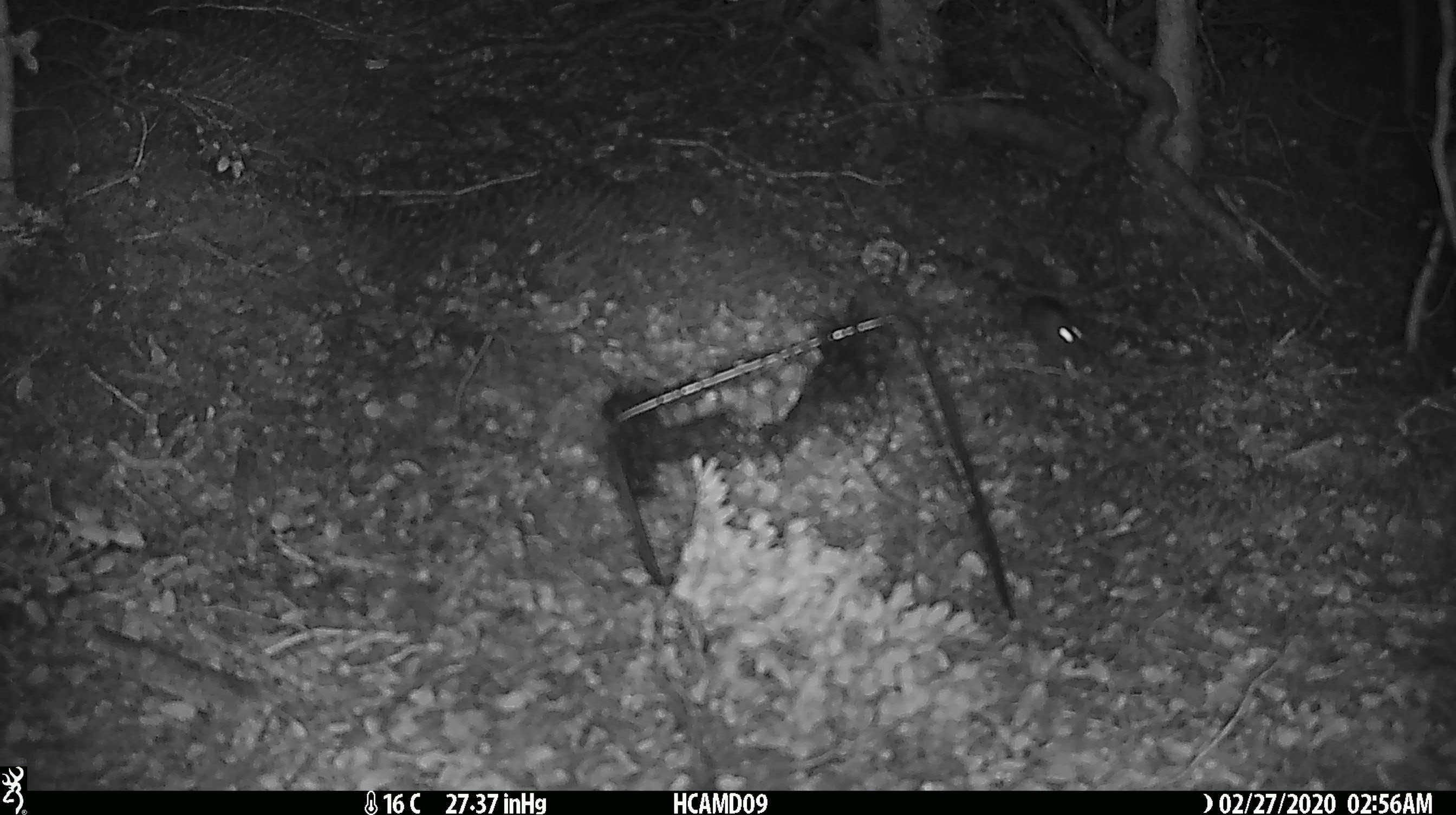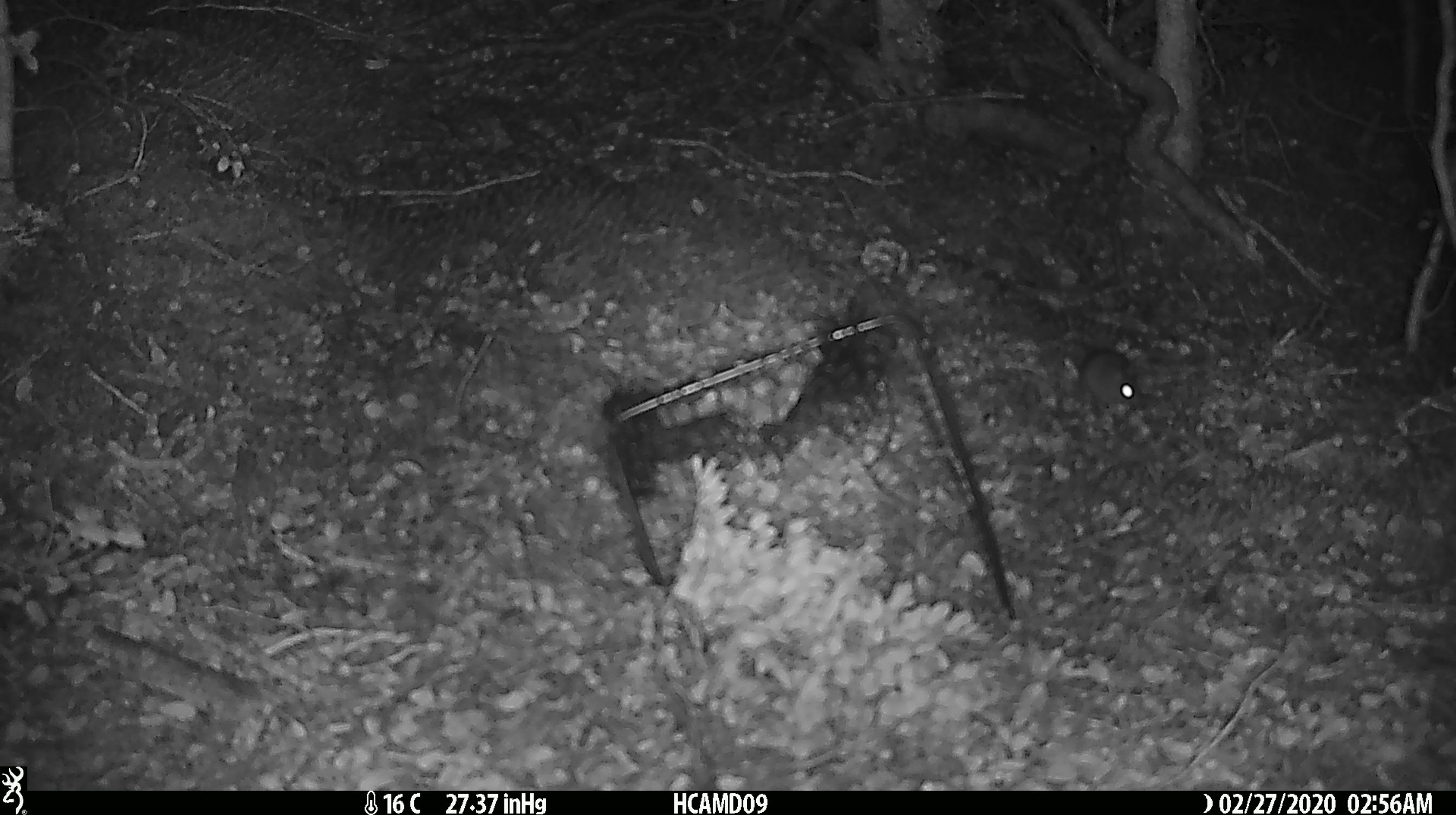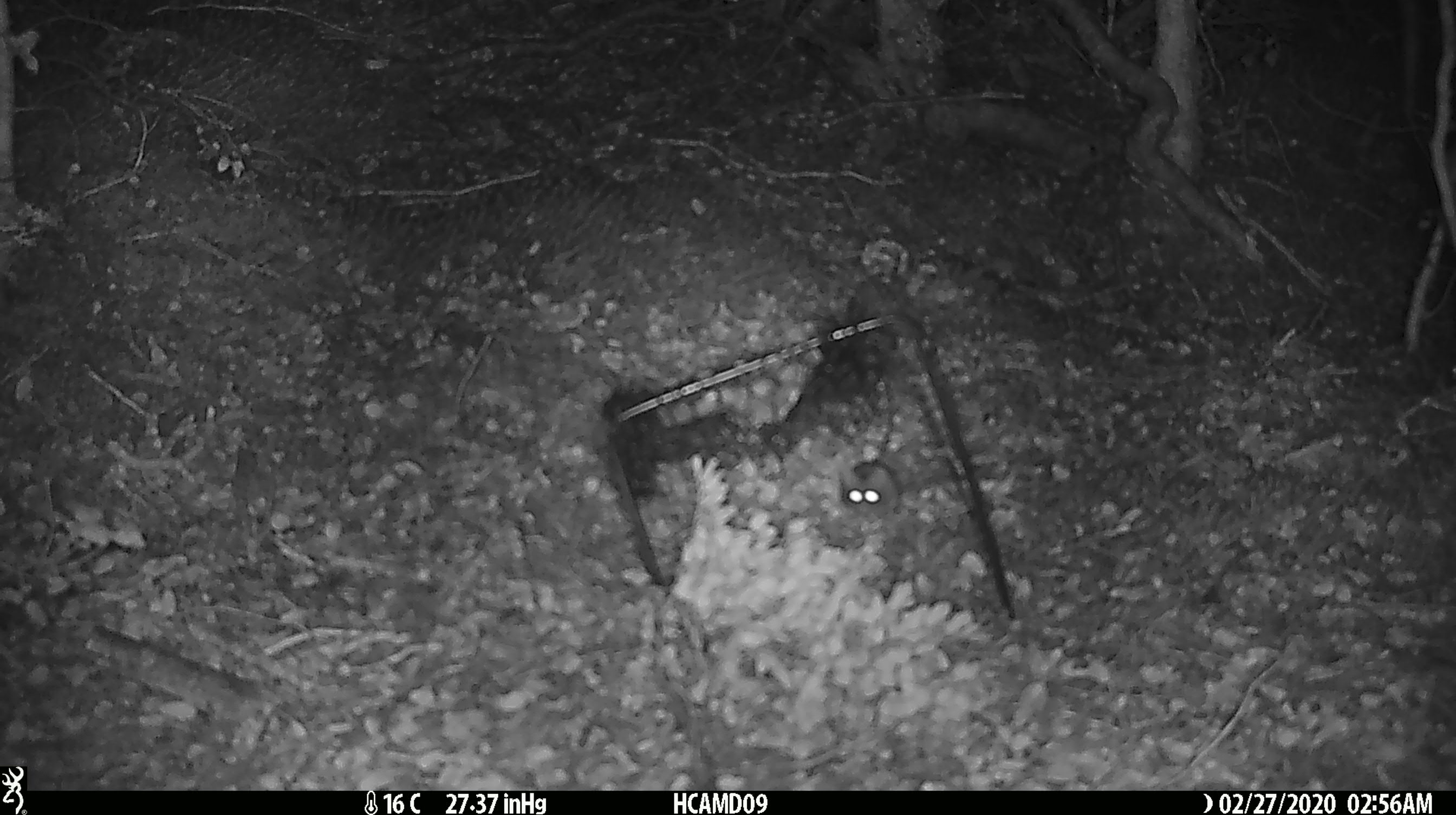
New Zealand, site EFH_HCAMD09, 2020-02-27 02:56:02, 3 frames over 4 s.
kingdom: Animalia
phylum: Chordata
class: Mammalia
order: Rodentia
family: Muridae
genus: Mus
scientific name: Mus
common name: mouse